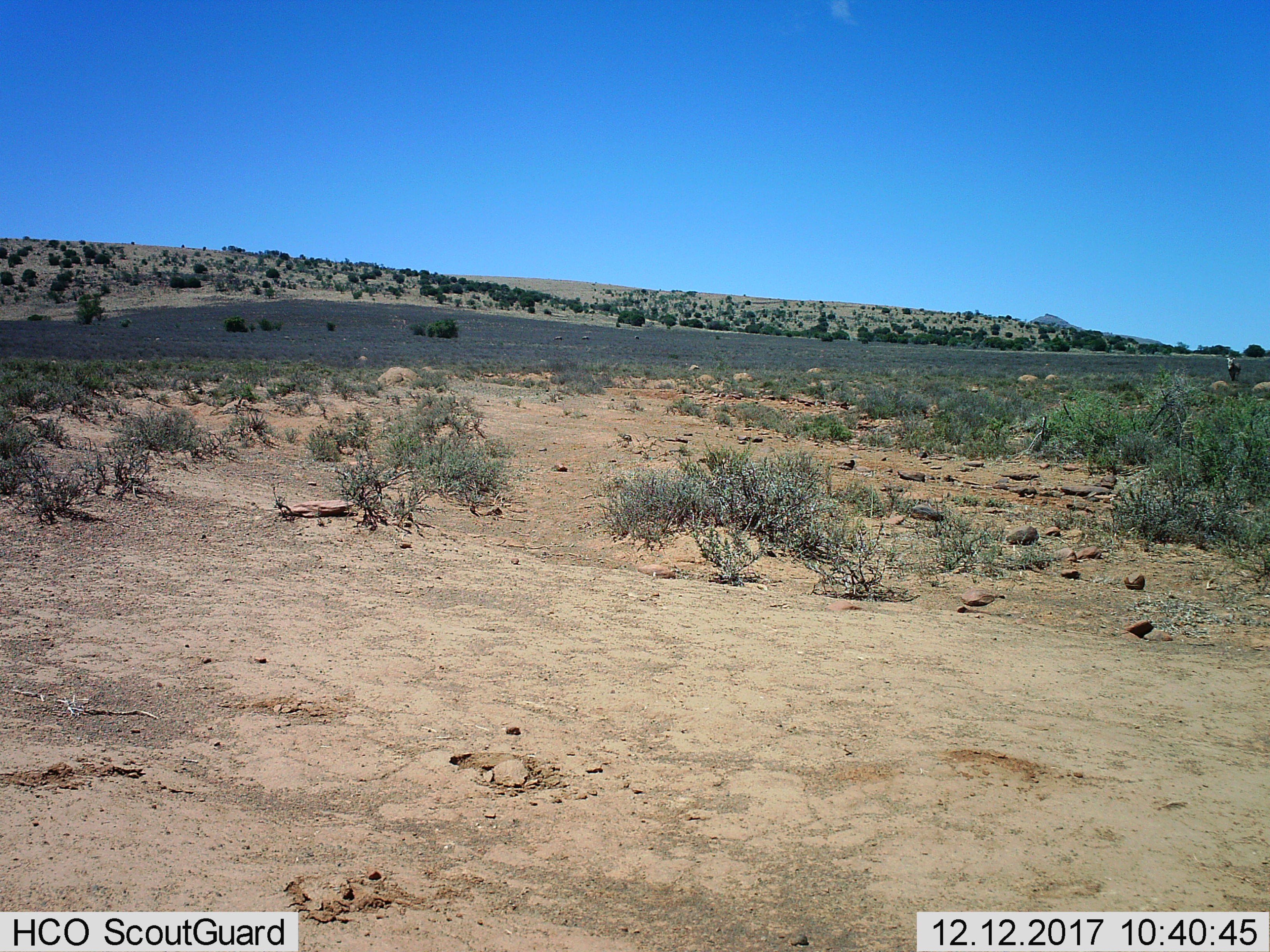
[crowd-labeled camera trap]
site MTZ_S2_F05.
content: unidentified animal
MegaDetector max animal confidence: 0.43